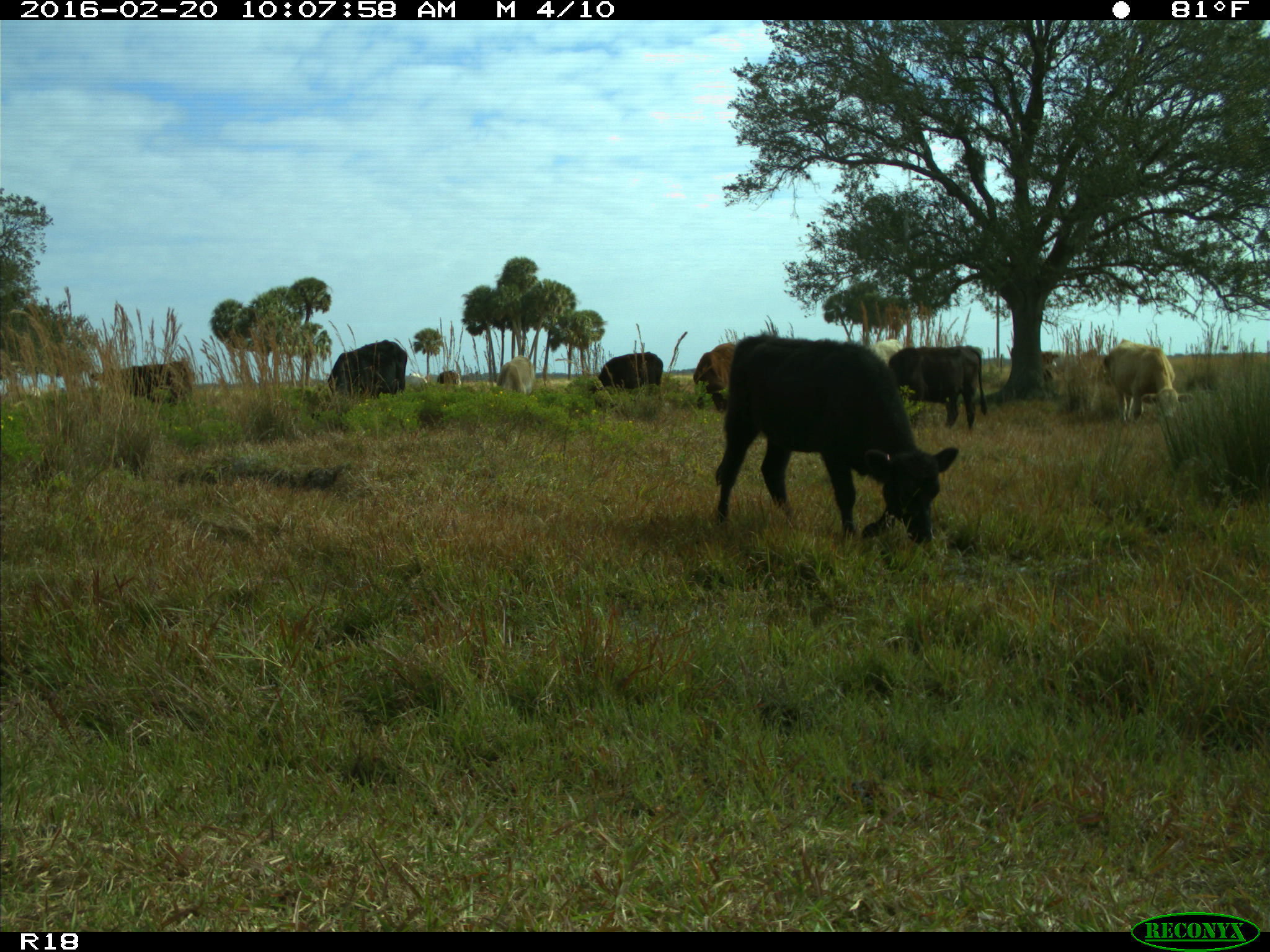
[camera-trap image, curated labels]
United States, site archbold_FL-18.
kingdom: Animalia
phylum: Chordata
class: Mammalia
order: Artiodactyla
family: Bovidae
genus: Bos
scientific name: Bos taurus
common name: domestic cow